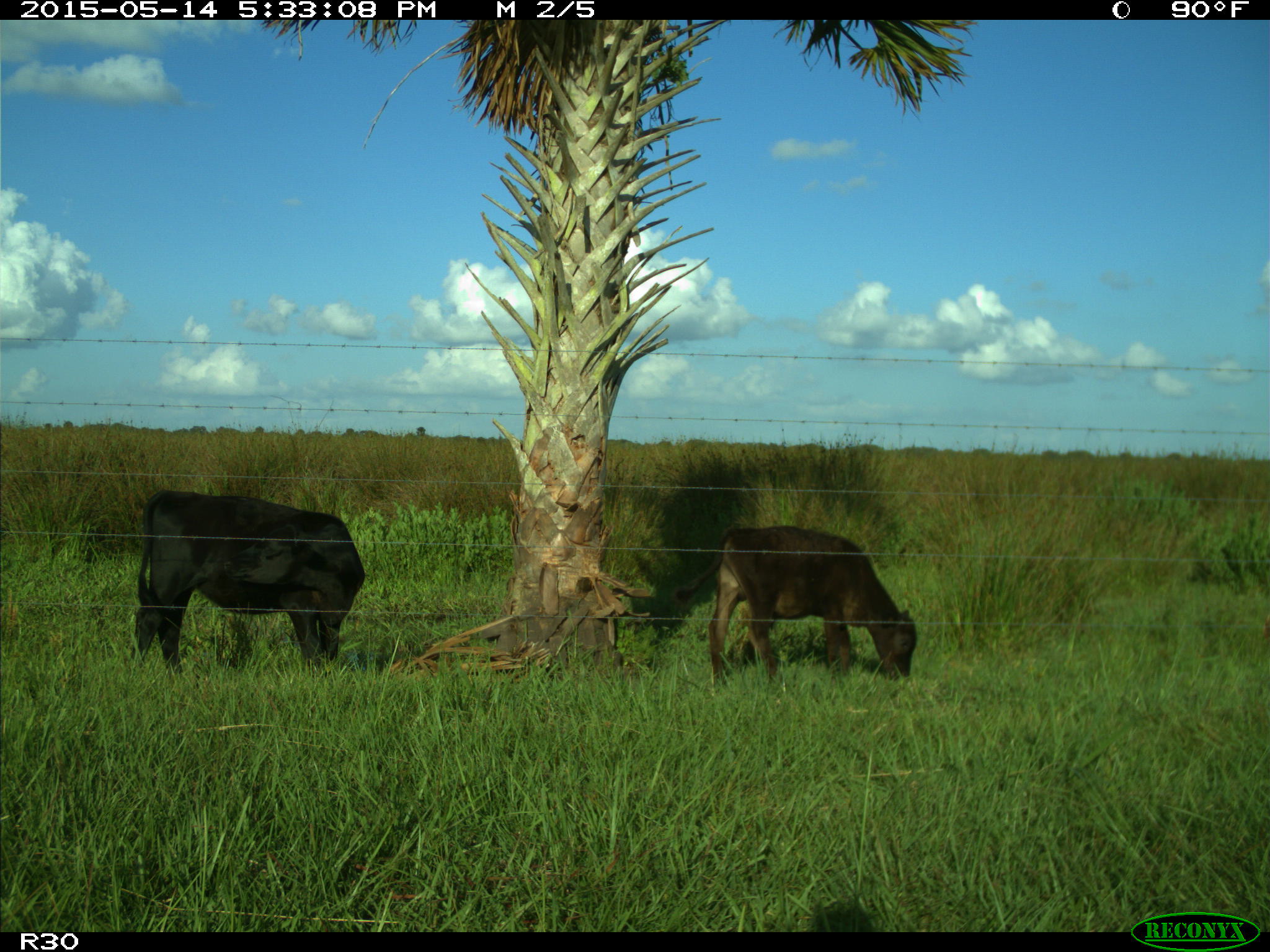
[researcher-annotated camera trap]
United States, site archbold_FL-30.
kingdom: Animalia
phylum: Chordata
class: Mammalia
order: Artiodactyla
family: Bovidae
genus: Bos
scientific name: Bos taurus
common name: domestic cow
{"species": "Bos taurus (domestic cow)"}